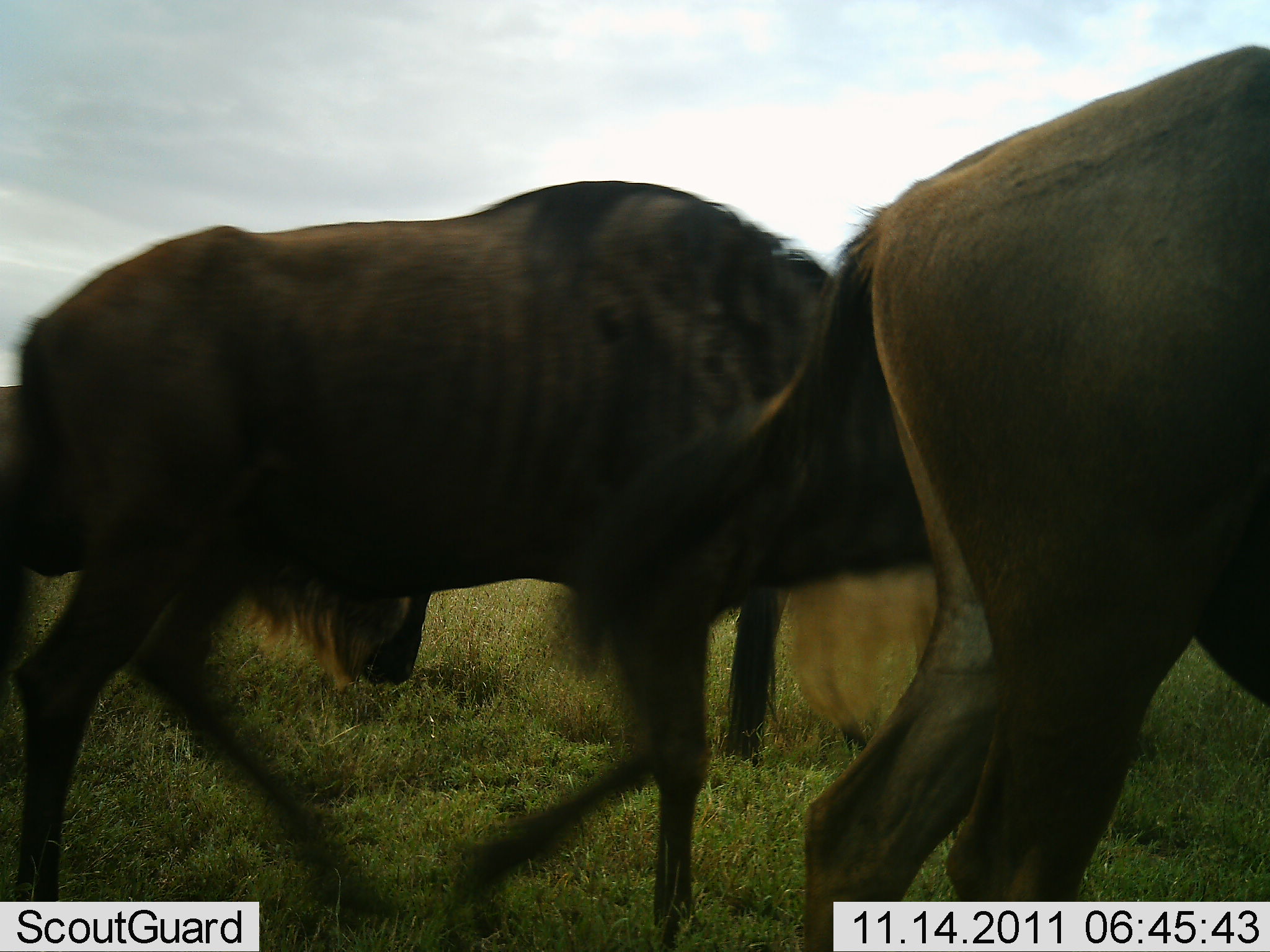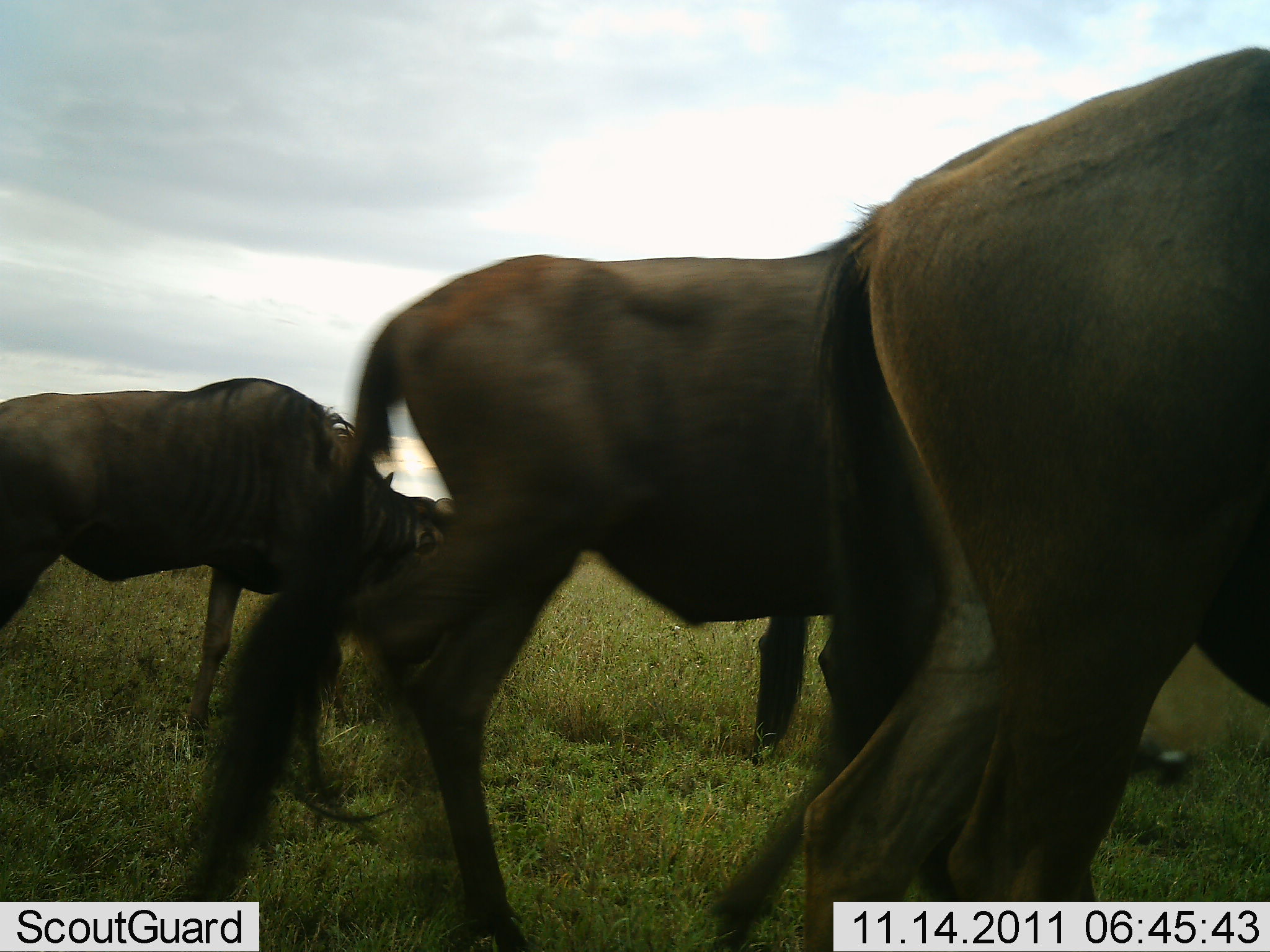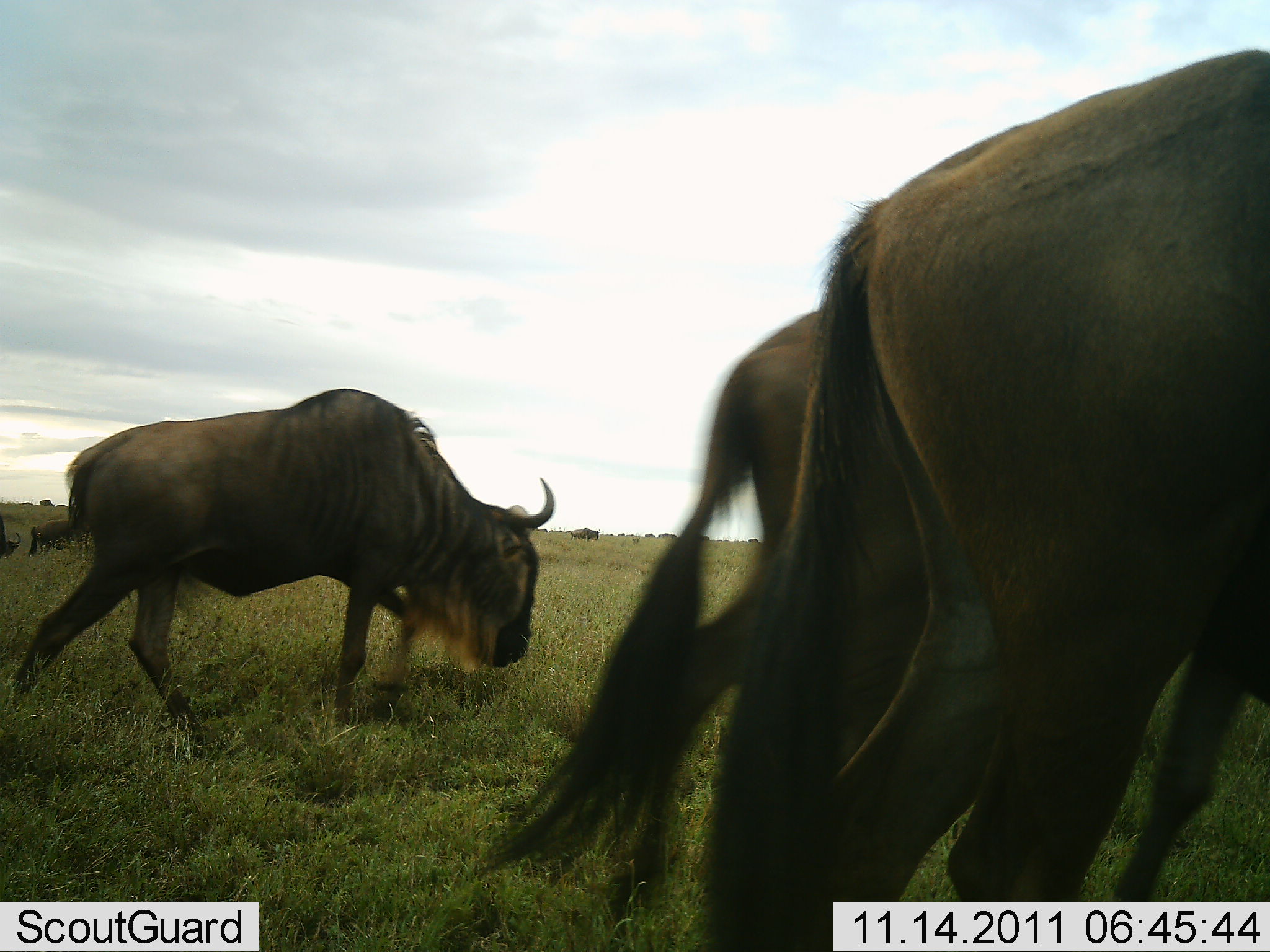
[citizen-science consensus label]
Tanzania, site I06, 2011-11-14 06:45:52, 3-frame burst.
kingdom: Animalia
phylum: Chordata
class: Mammalia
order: Artiodactyla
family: Bovidae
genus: Connochaetes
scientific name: Connochaetes taurinus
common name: blue wildebeest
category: wildebeest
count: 3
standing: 20%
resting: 0%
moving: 93%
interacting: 0%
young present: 0%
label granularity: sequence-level